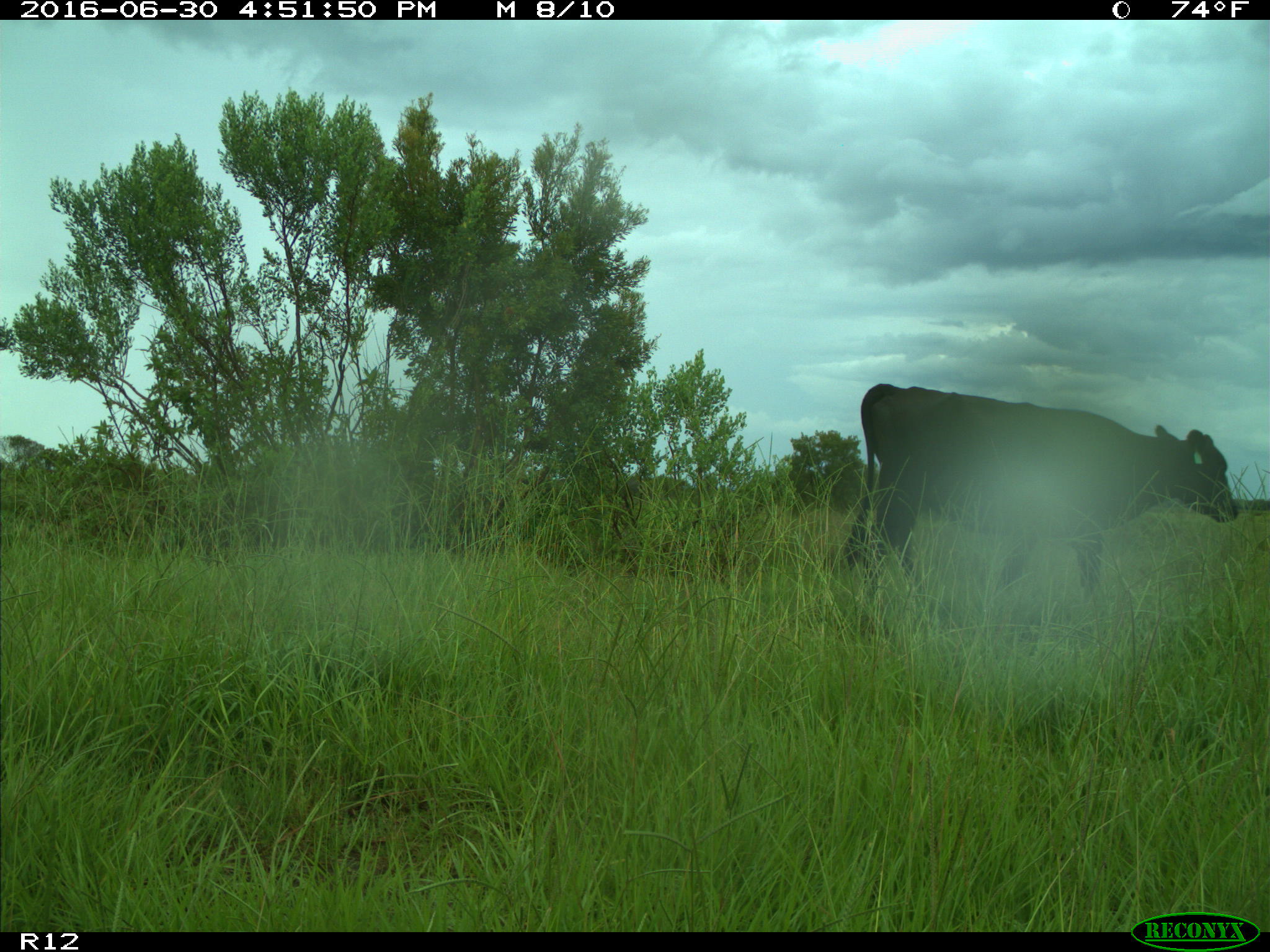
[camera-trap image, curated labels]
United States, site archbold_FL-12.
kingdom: Animalia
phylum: Chordata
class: Mammalia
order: Artiodactyla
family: Bovidae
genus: Bos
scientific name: Bos taurus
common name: domestic cow